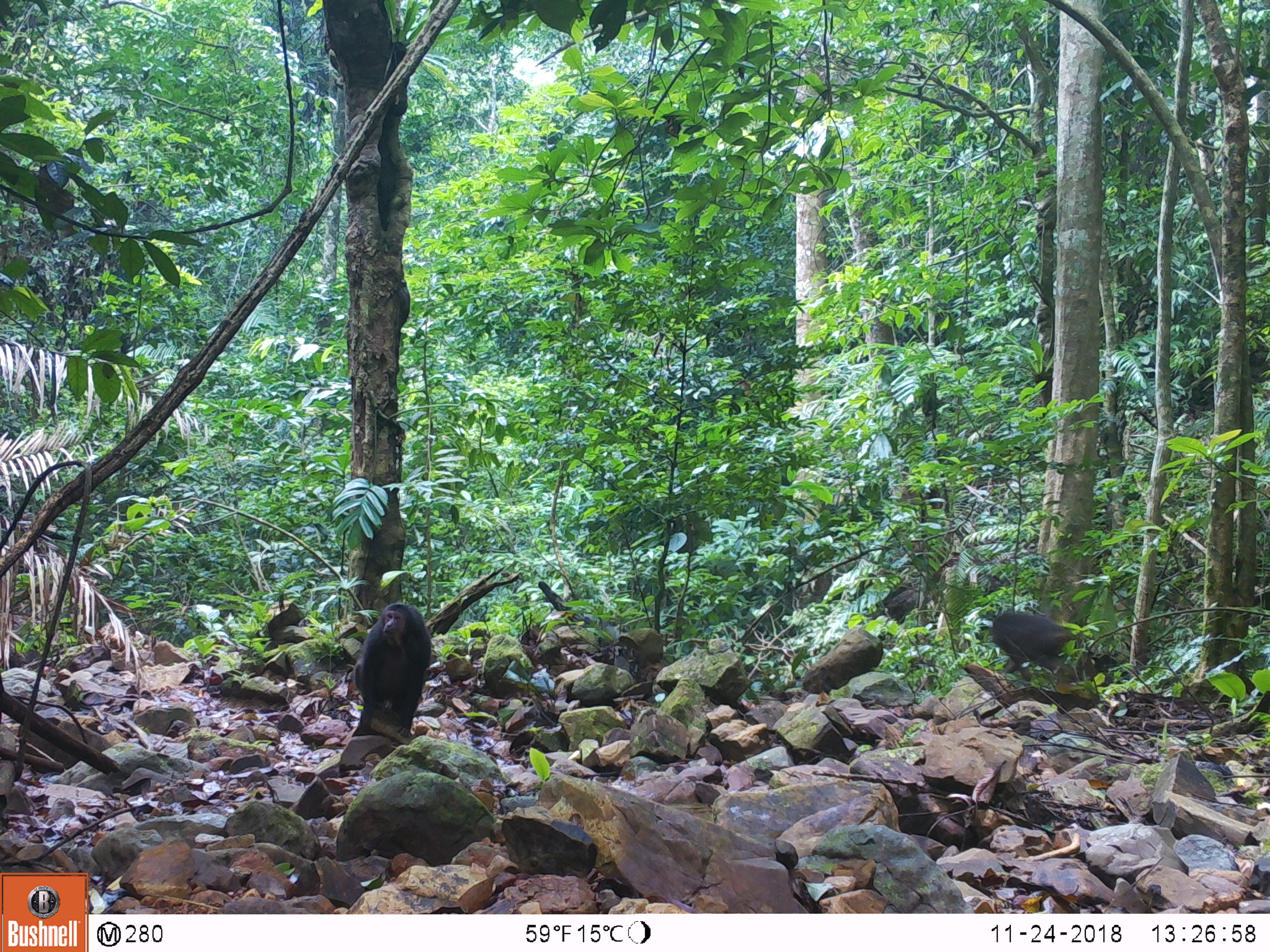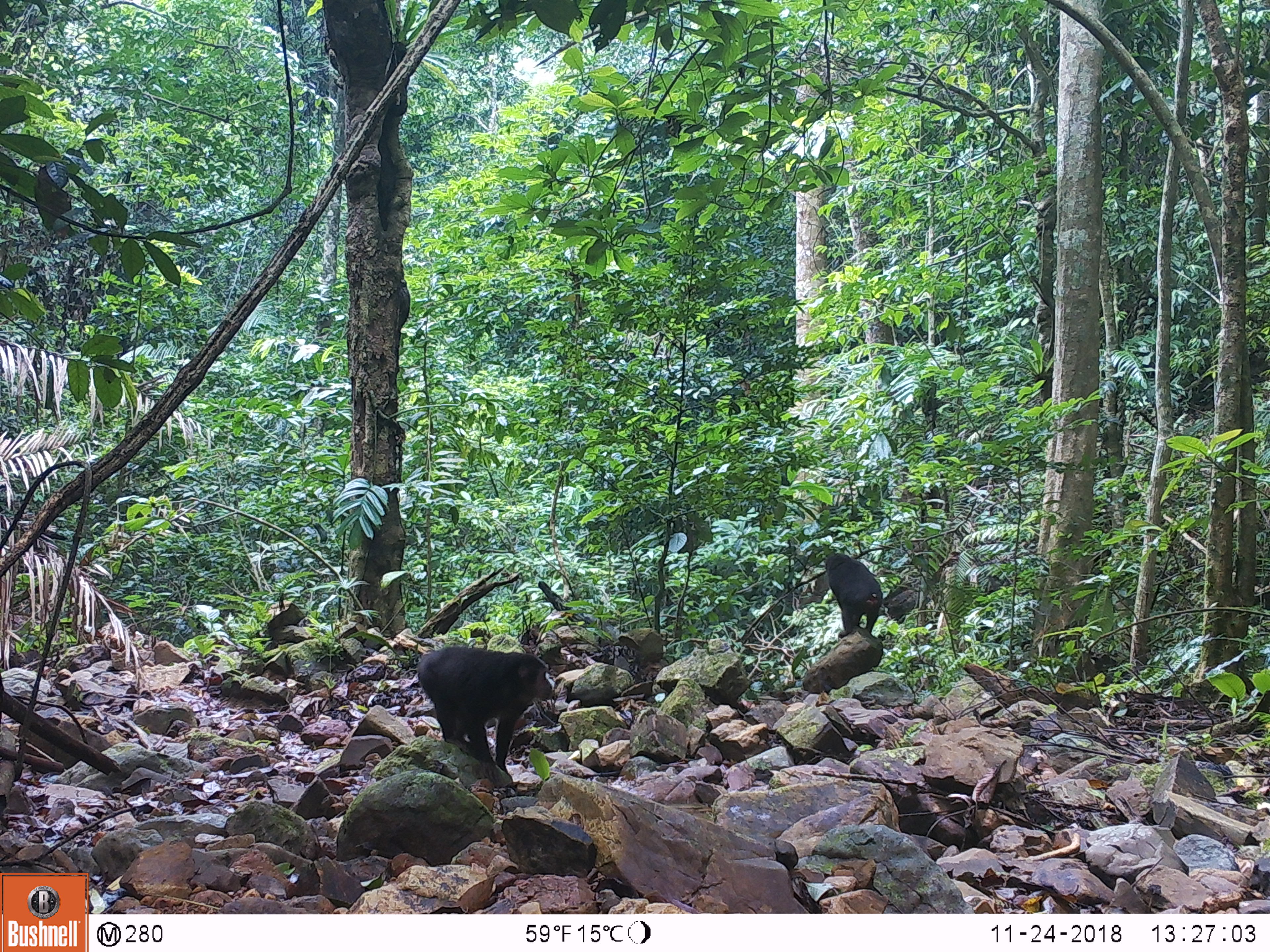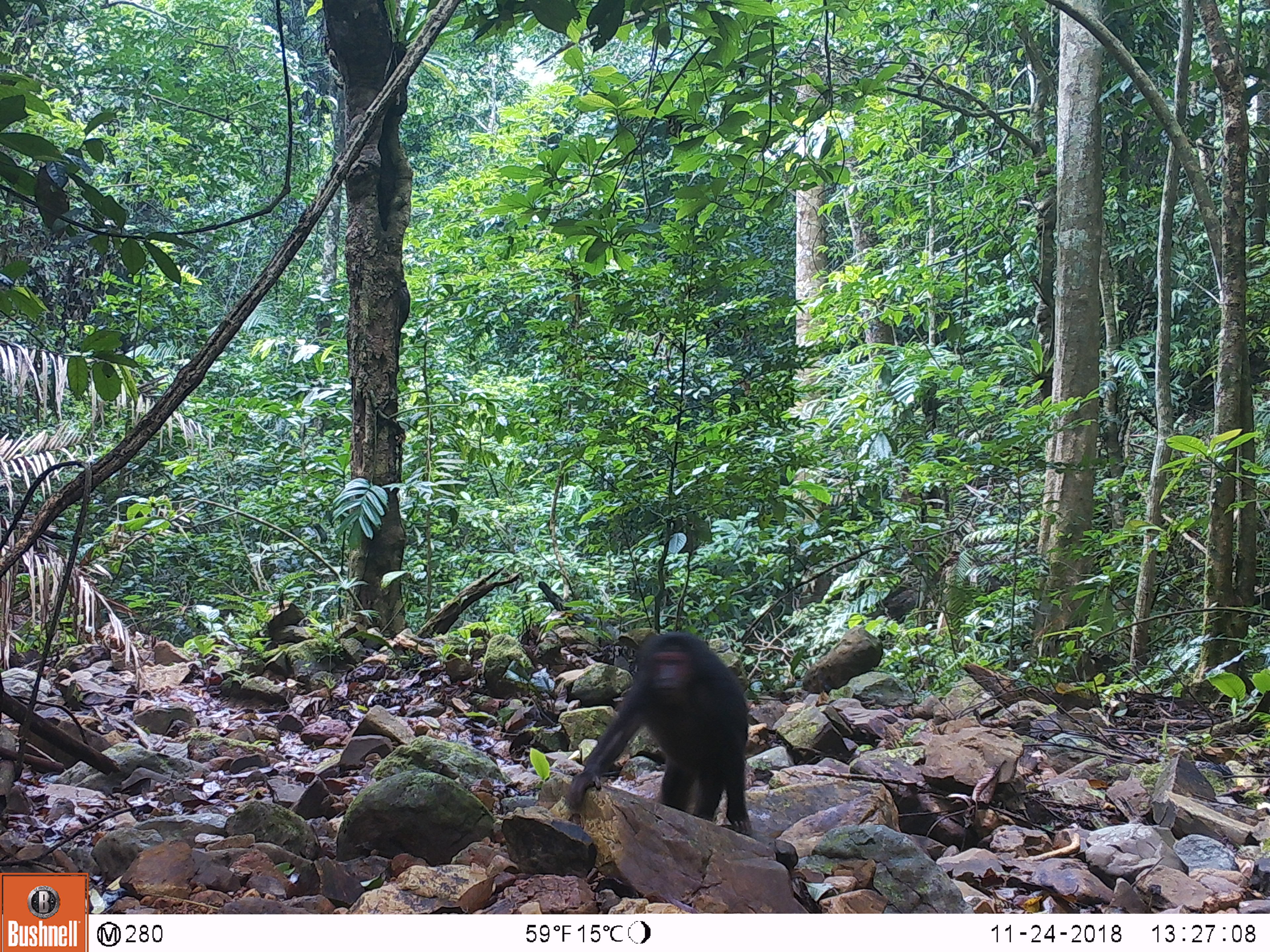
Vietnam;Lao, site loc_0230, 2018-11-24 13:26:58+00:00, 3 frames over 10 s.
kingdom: Animalia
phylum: Chordata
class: Mammalia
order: Primates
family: Cercopithecidae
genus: Macaca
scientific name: Macaca arctoides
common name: stump-tailed macaque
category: stump tailed macaque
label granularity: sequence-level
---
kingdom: Animalia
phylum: Chordata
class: Mammalia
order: Artiodactyla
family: Cervidae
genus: Muntiacus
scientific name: Muntiacus vuquangensis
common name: large-antlered muntjac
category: large antlered muntjac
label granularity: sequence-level